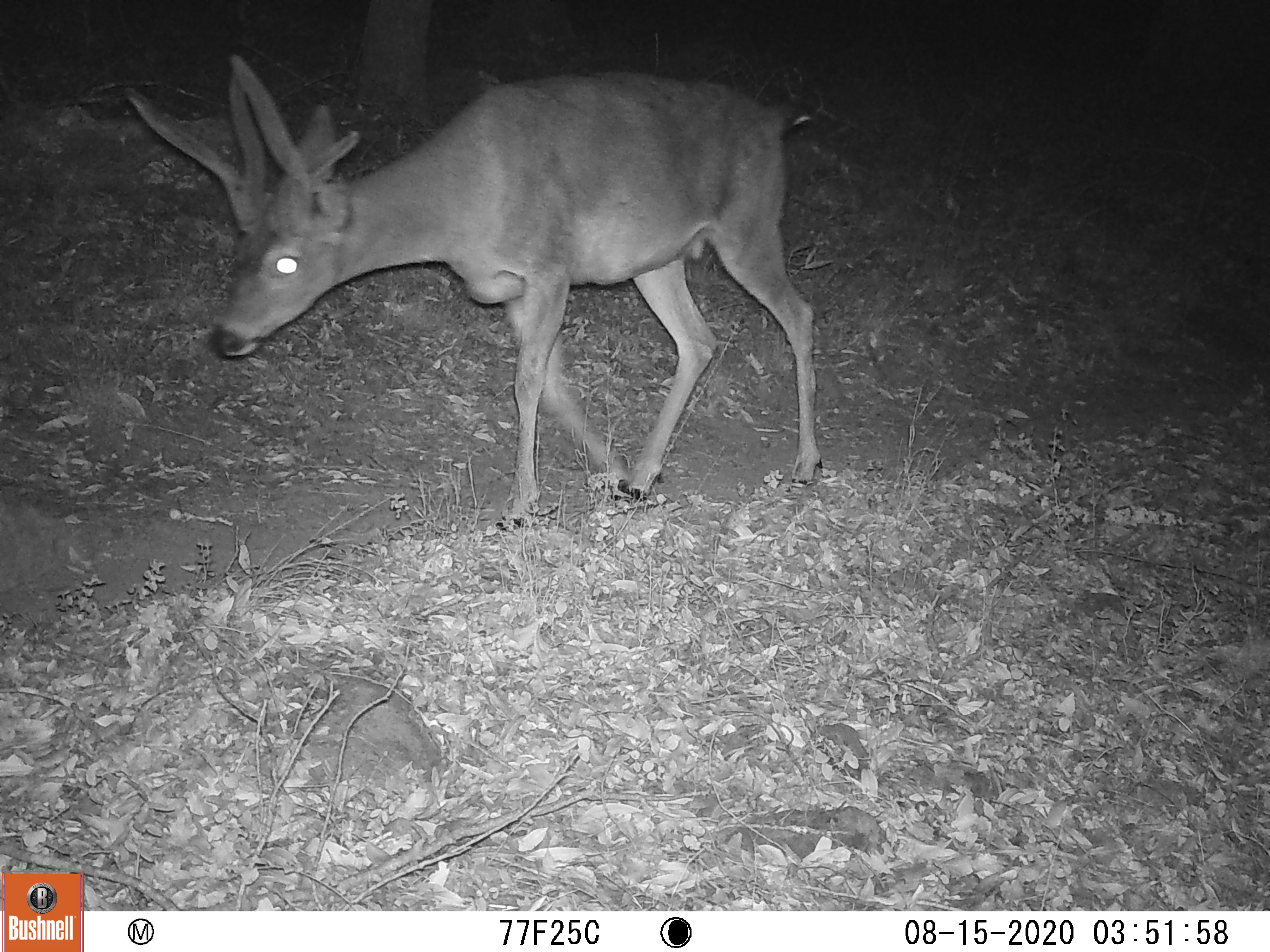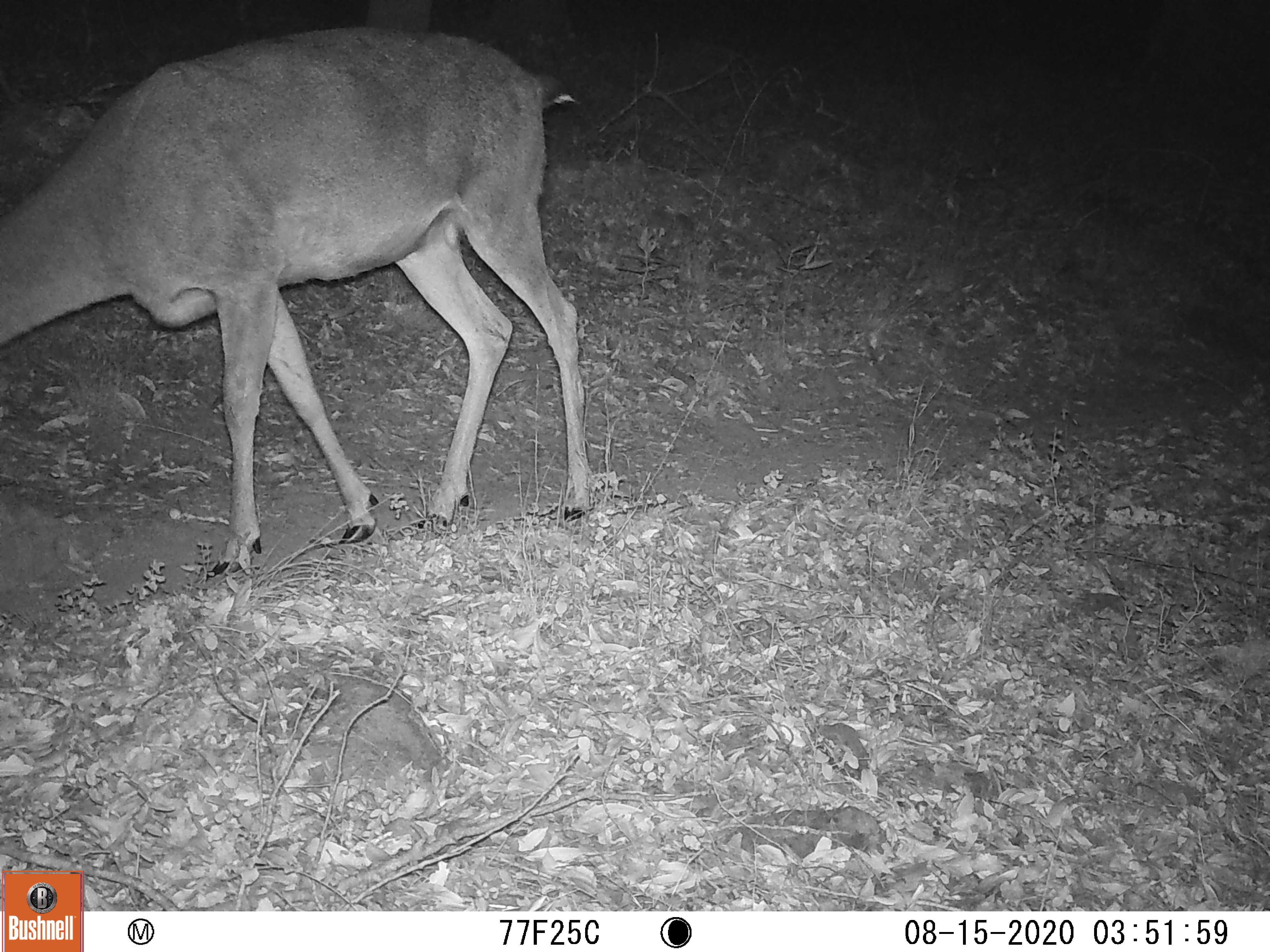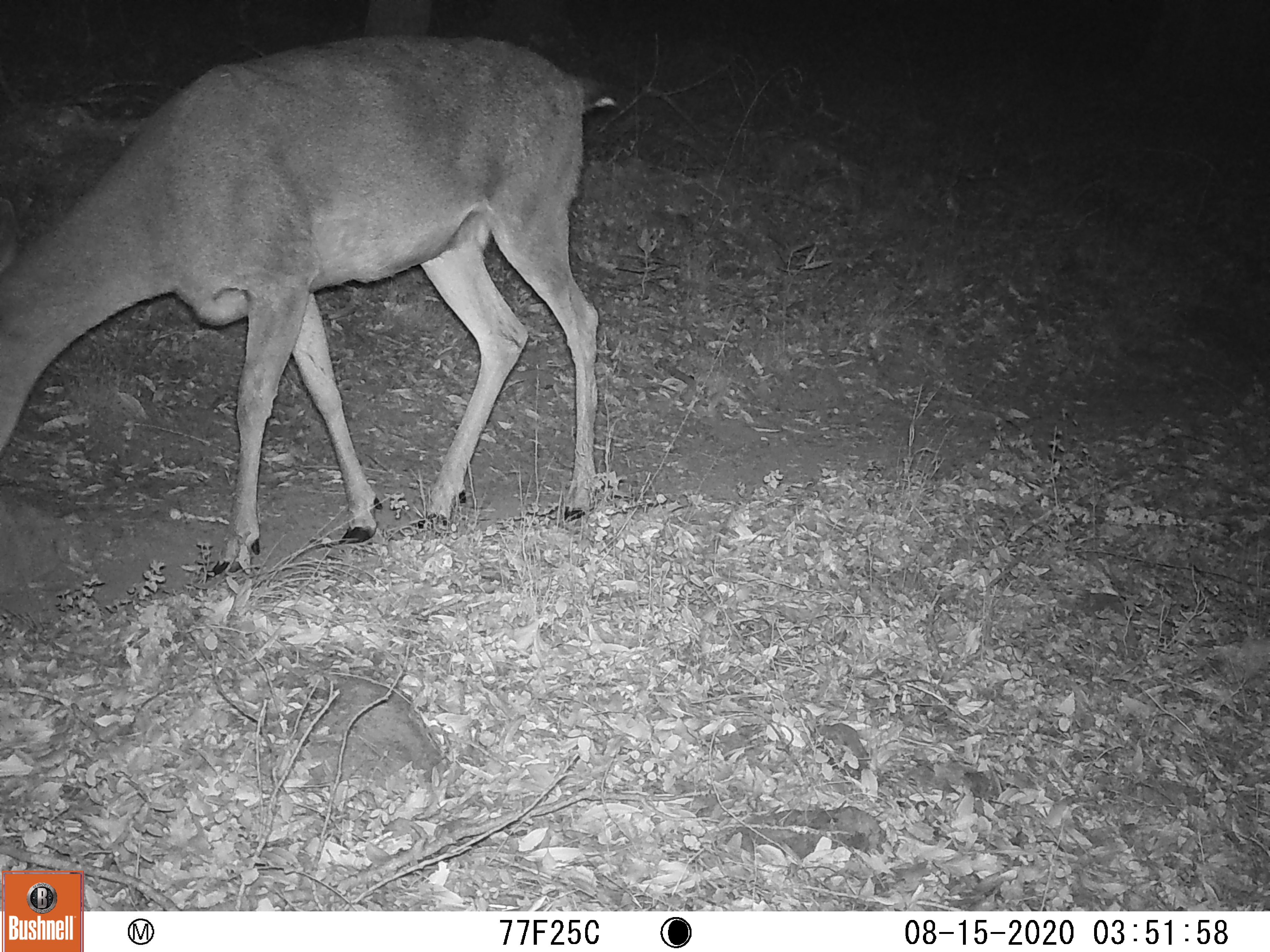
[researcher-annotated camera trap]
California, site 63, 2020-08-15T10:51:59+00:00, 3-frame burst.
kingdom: Animalia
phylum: Chordata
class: Mammalia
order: Artiodactyla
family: Cervidae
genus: Odocoileus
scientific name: Odocoileus hemionus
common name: mule deer